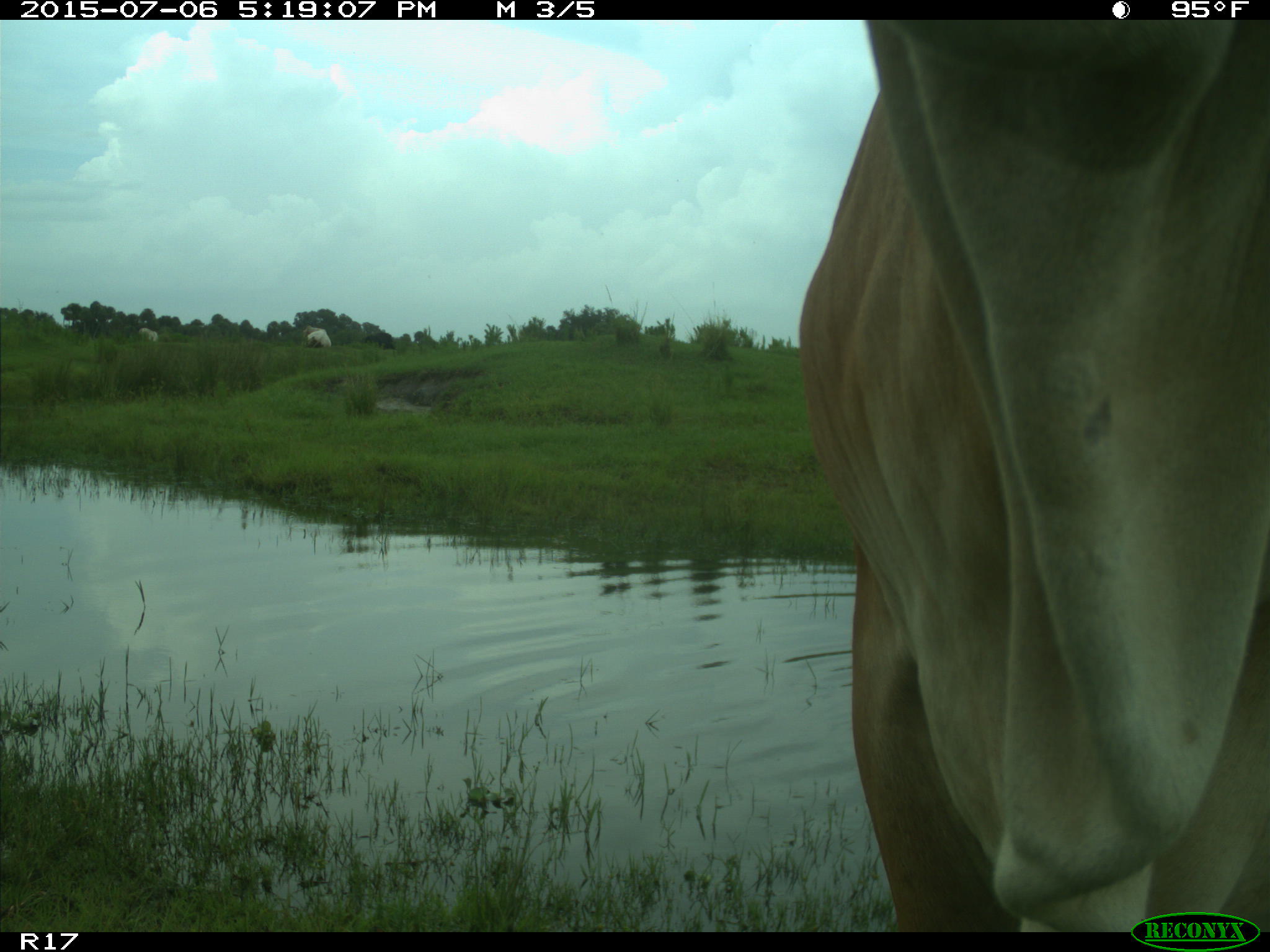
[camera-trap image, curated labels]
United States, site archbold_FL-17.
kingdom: Animalia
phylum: Chordata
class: Mammalia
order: Artiodactyla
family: Bovidae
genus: Bos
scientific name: Bos taurus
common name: domestic cow